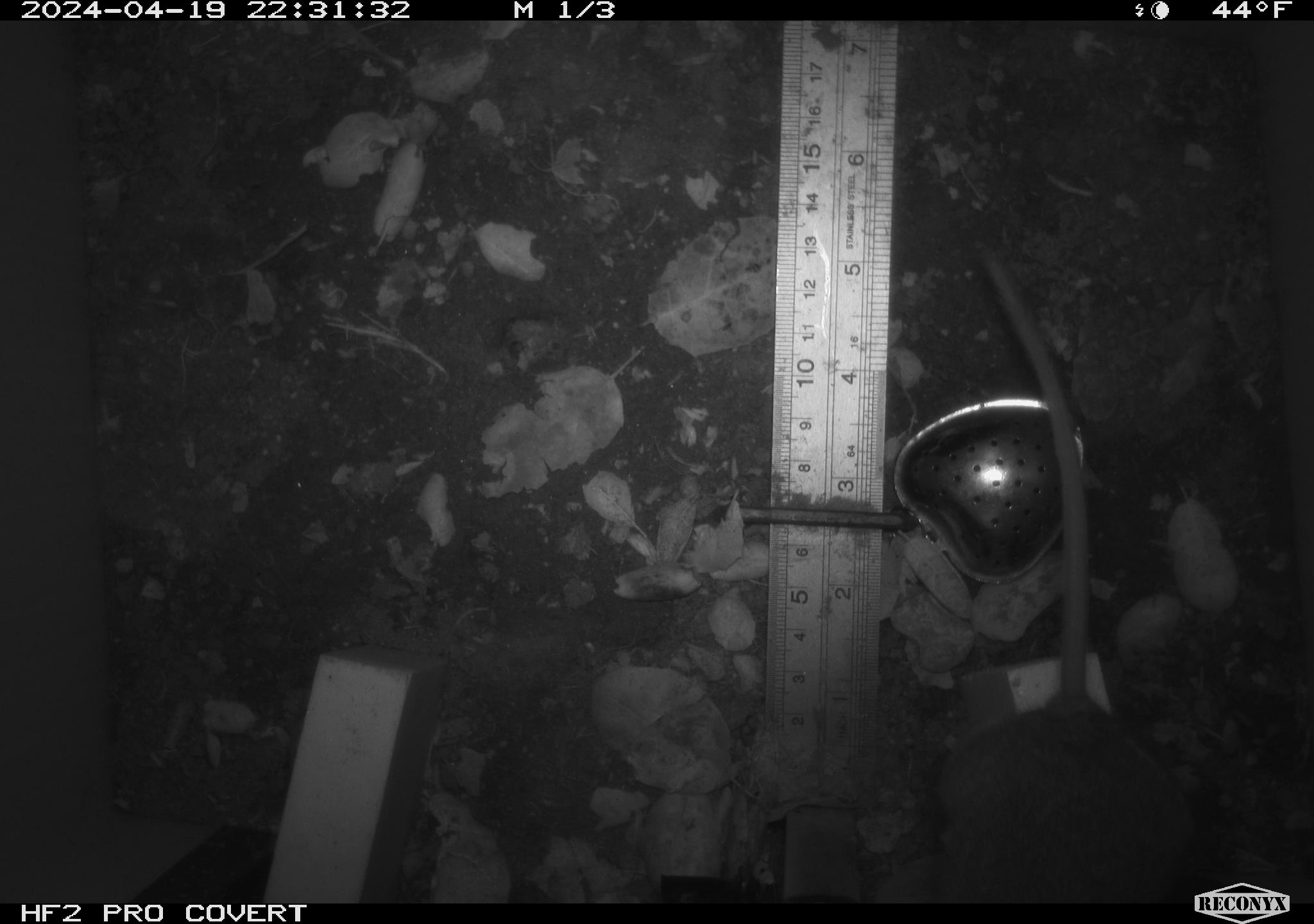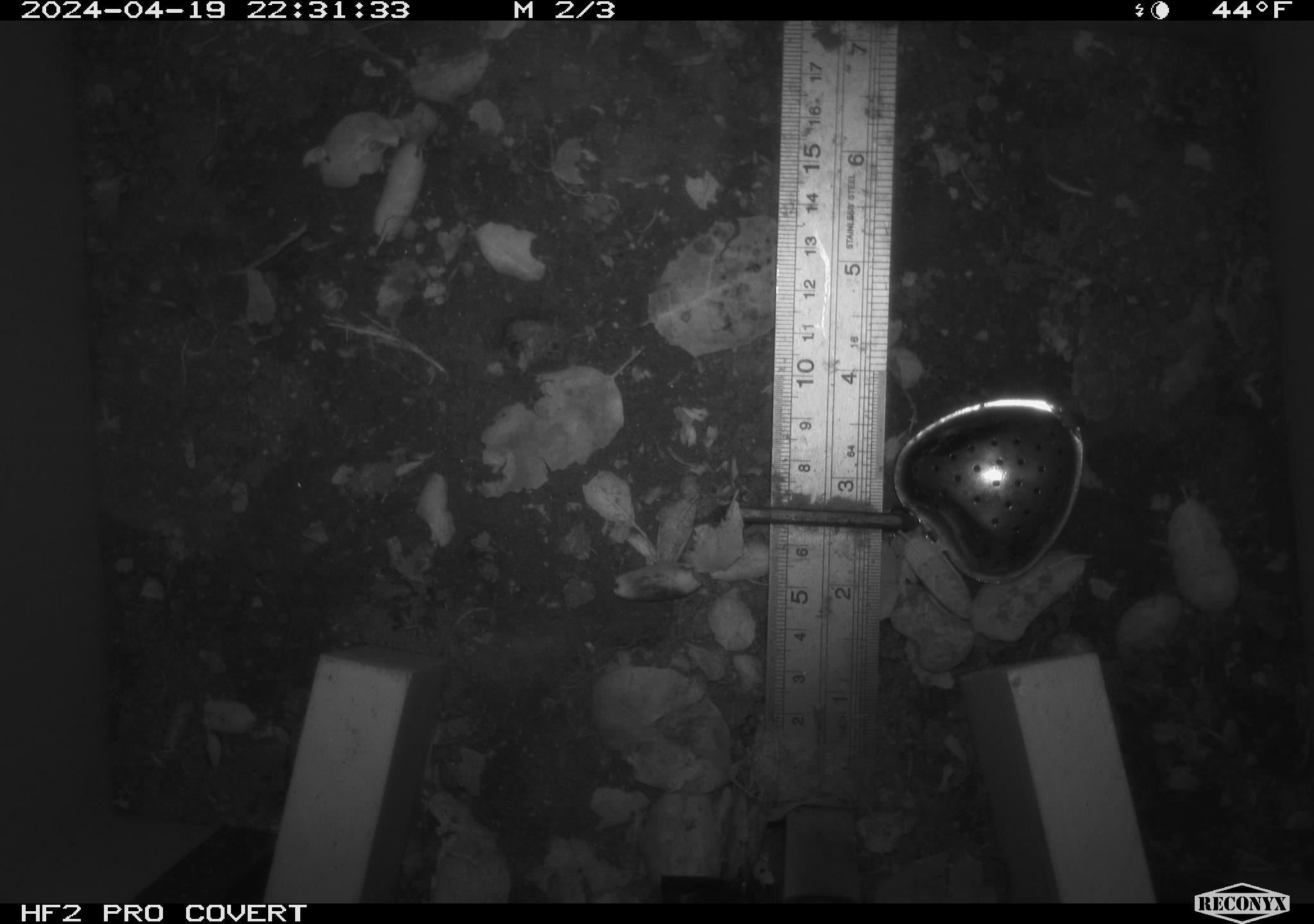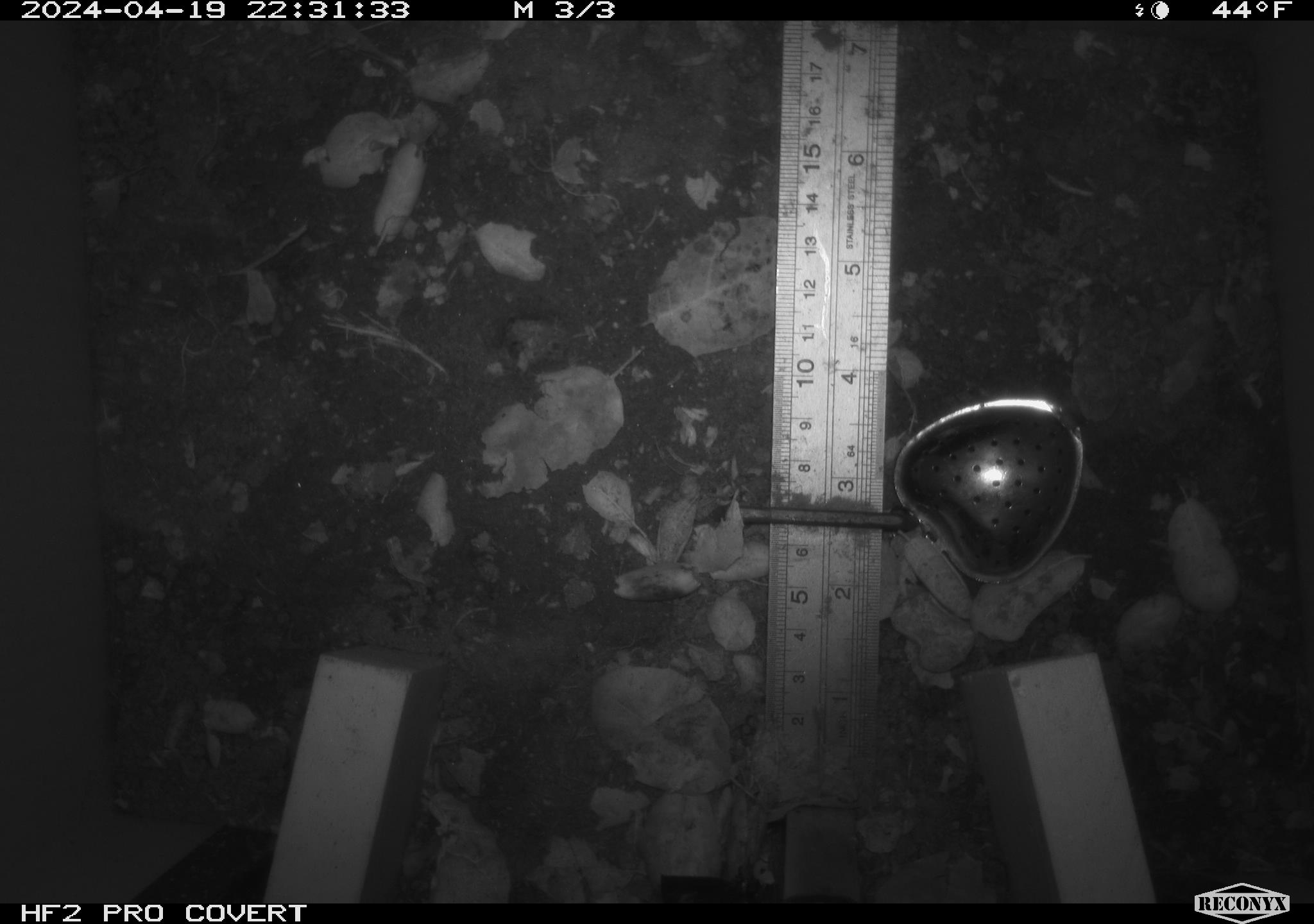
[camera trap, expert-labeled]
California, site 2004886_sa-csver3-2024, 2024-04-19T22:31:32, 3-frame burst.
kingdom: Animalia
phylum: Chordata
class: Mammalia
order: Rodentia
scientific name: Rodentia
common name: rodent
Rodent (Rodentia).